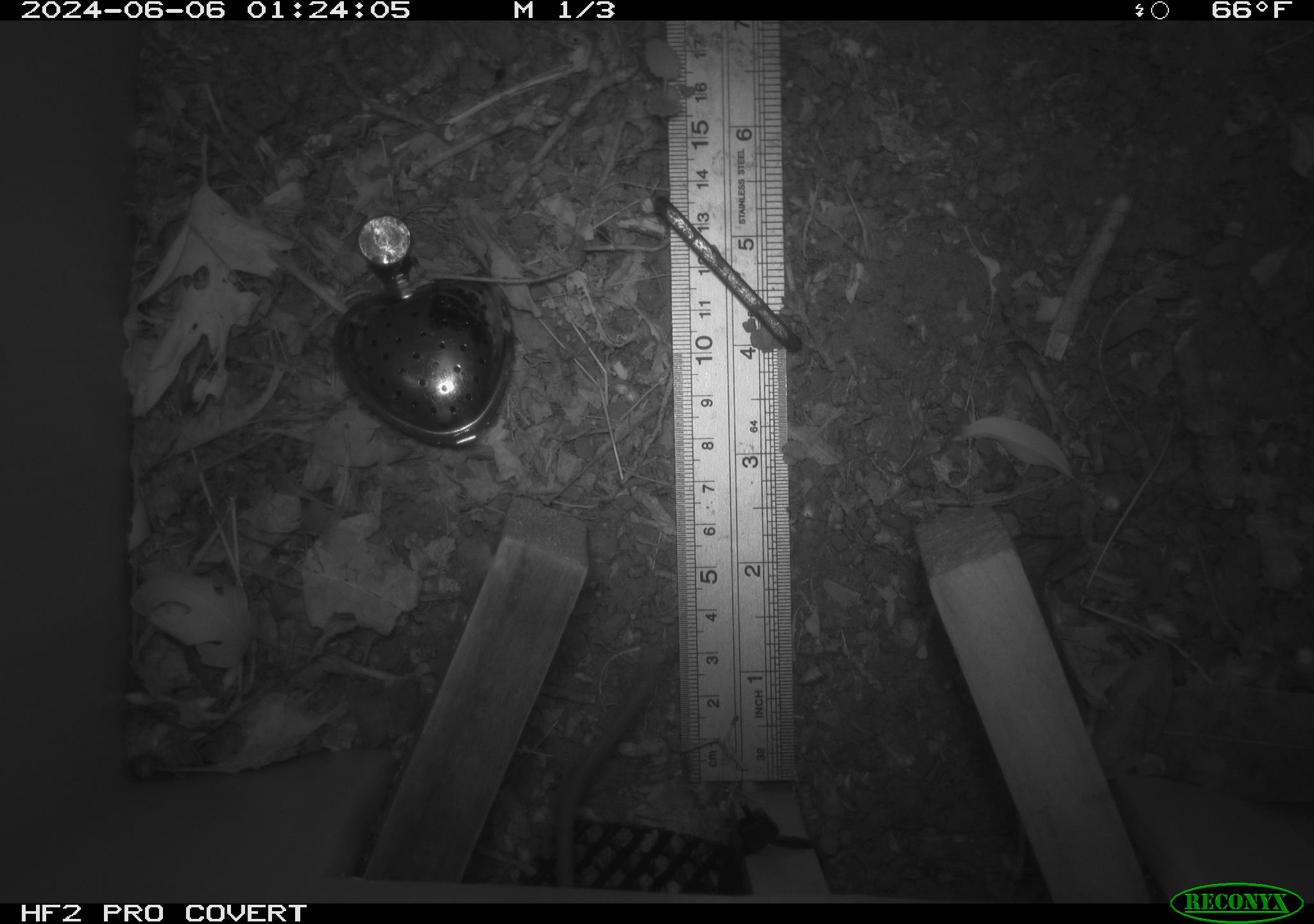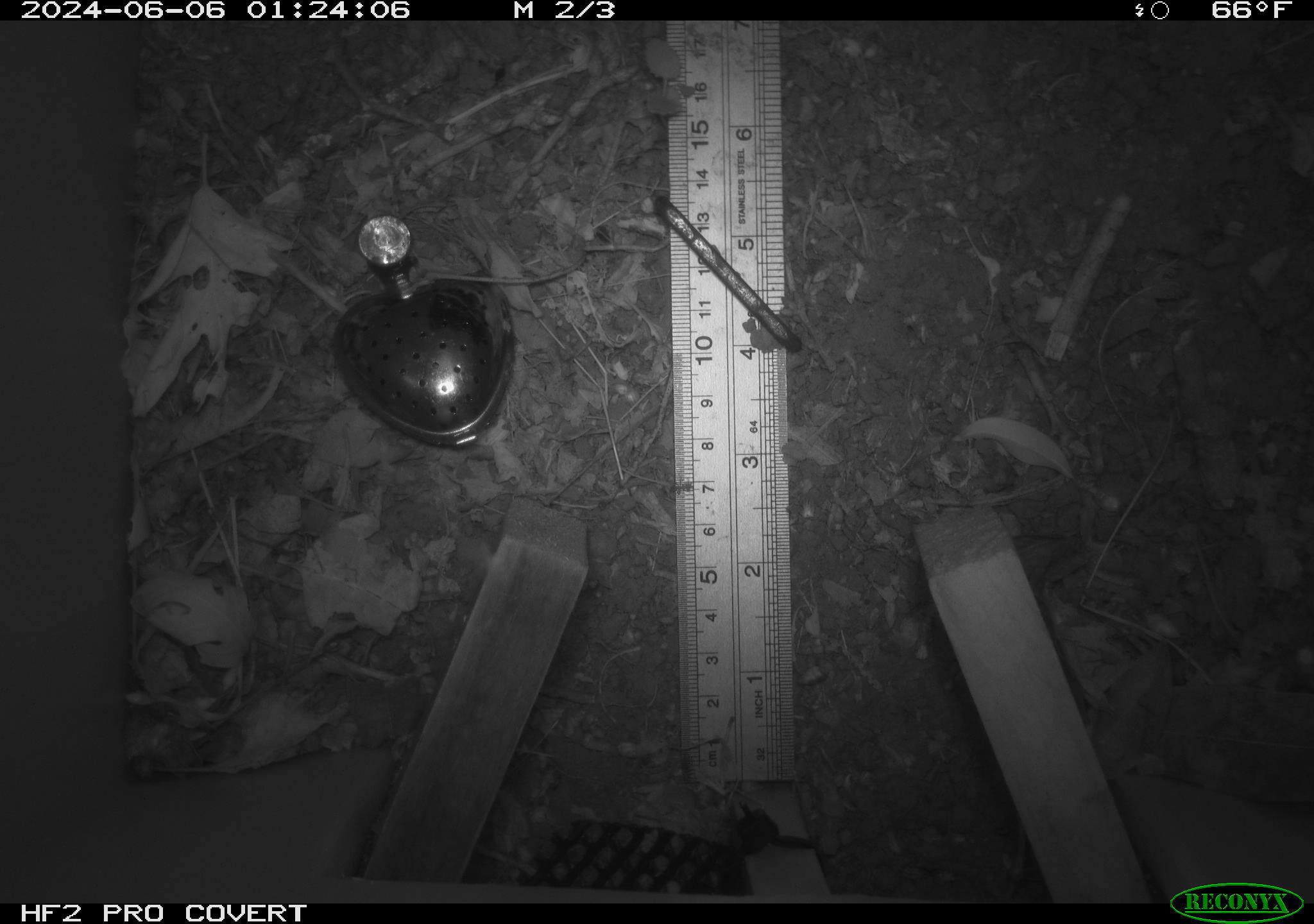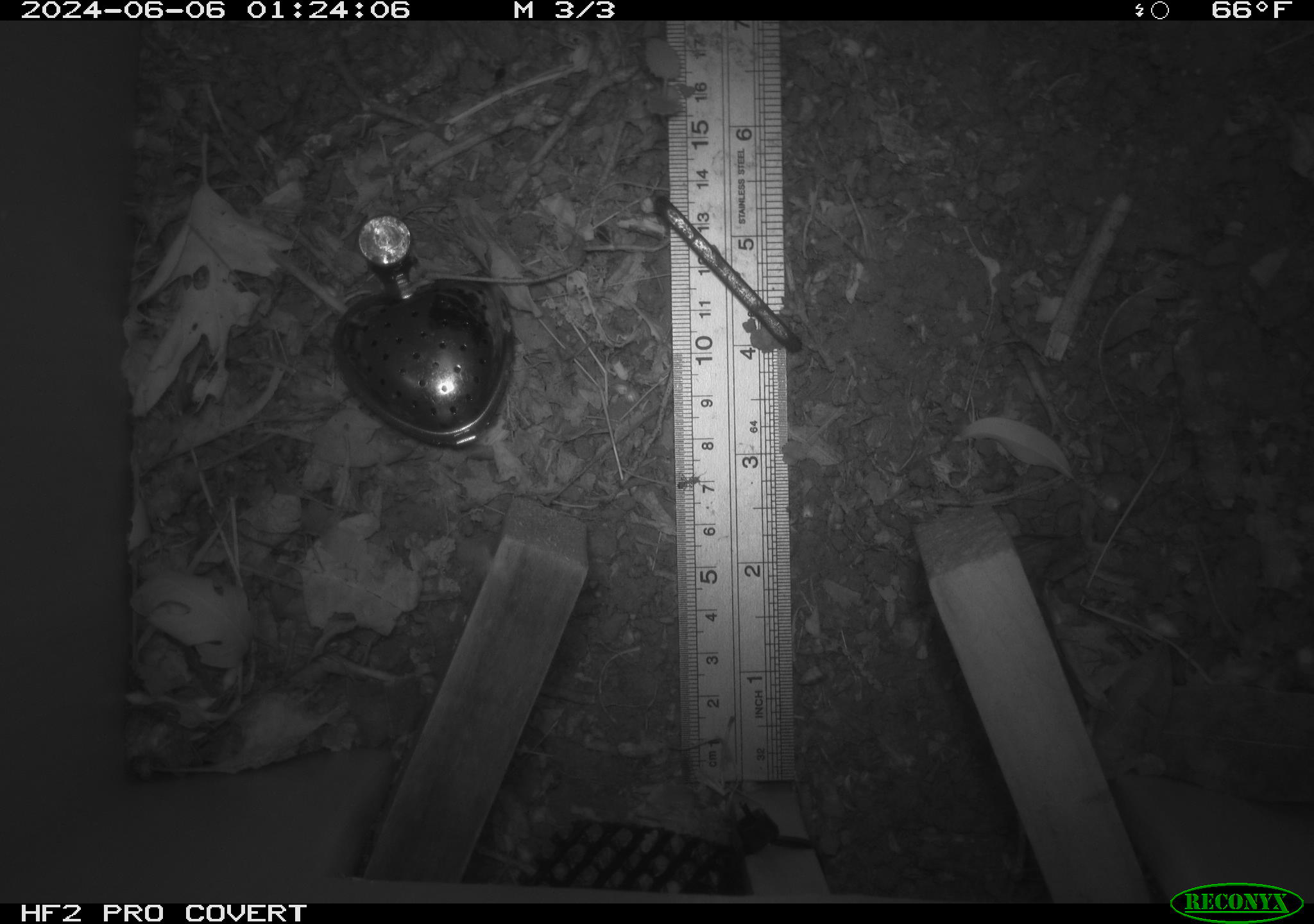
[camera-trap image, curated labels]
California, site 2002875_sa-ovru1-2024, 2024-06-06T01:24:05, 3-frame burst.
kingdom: Animalia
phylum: Chordata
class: Mammalia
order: Rodentia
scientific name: Rodentia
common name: rodent